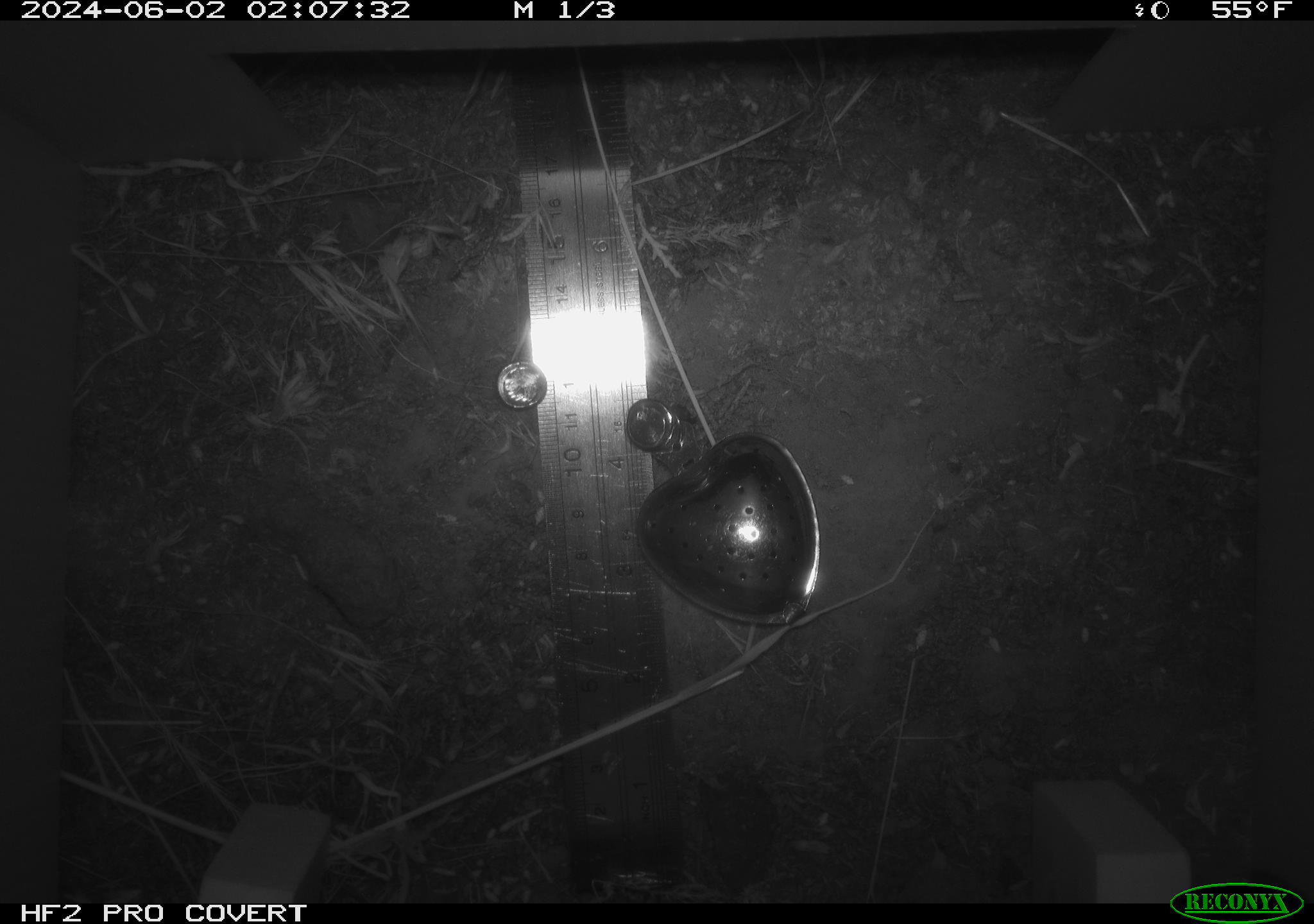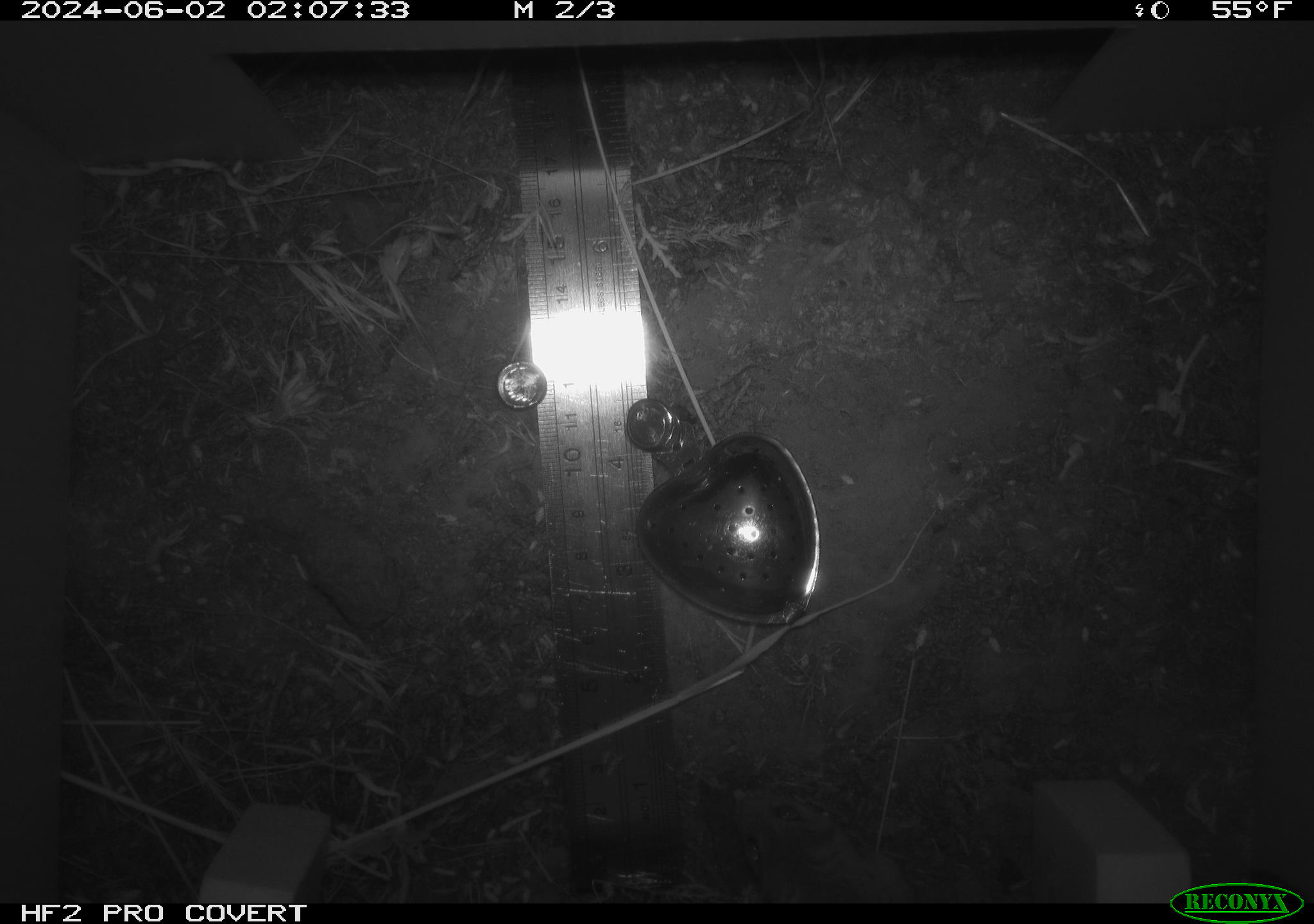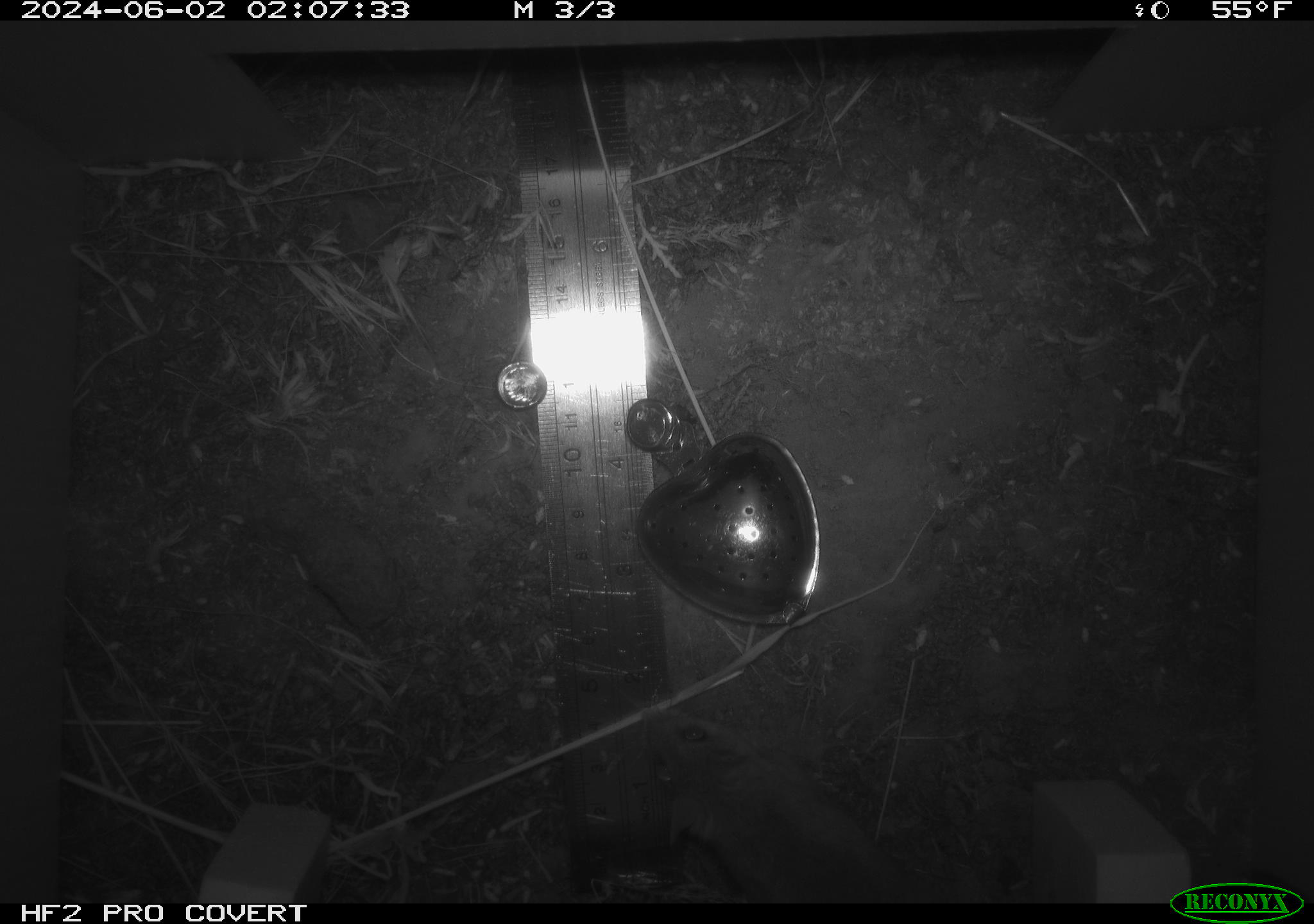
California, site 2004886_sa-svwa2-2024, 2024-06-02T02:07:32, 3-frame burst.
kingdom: Animalia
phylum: Chordata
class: Mammalia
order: Rodentia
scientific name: Rodentia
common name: mouse species